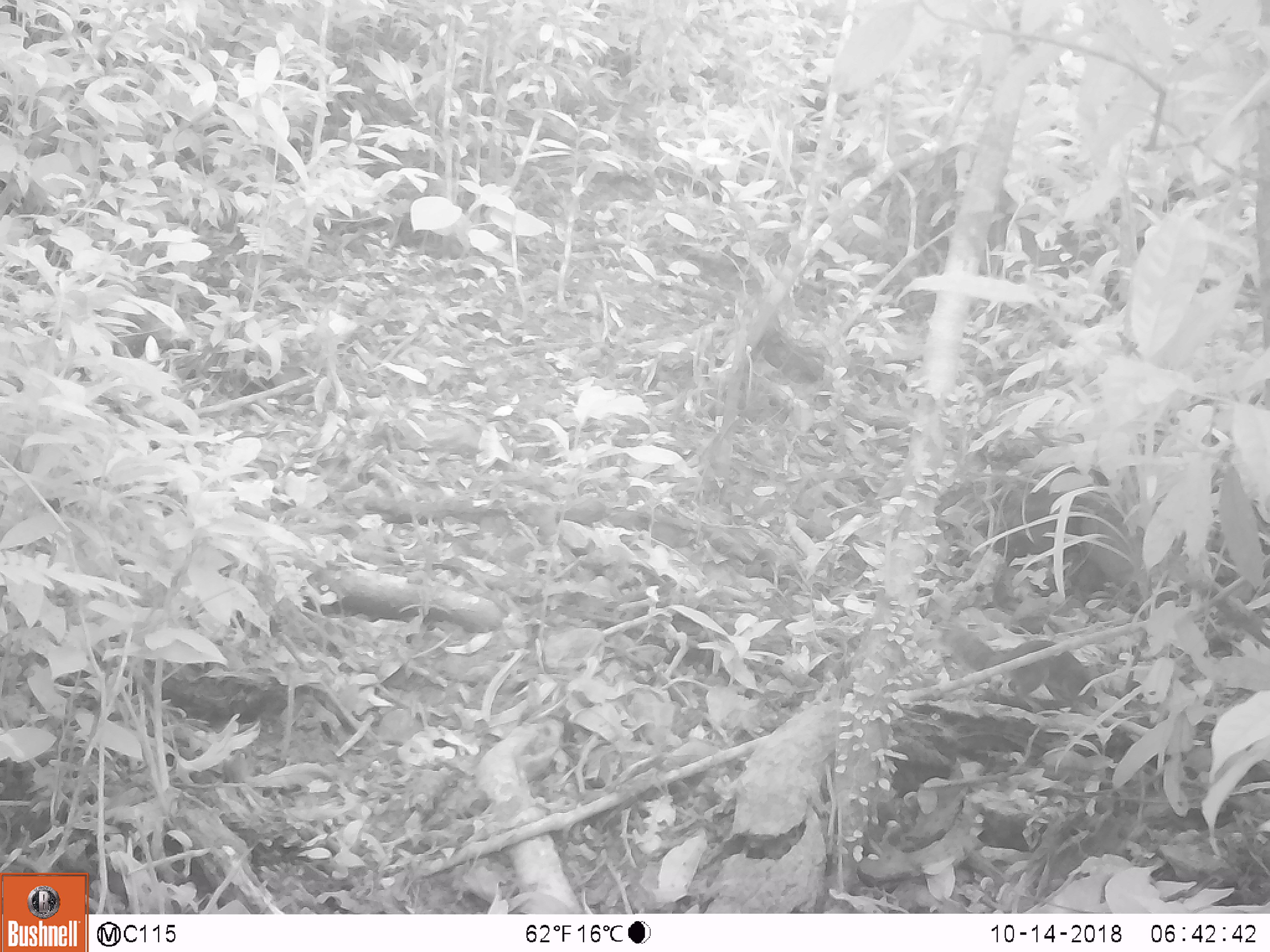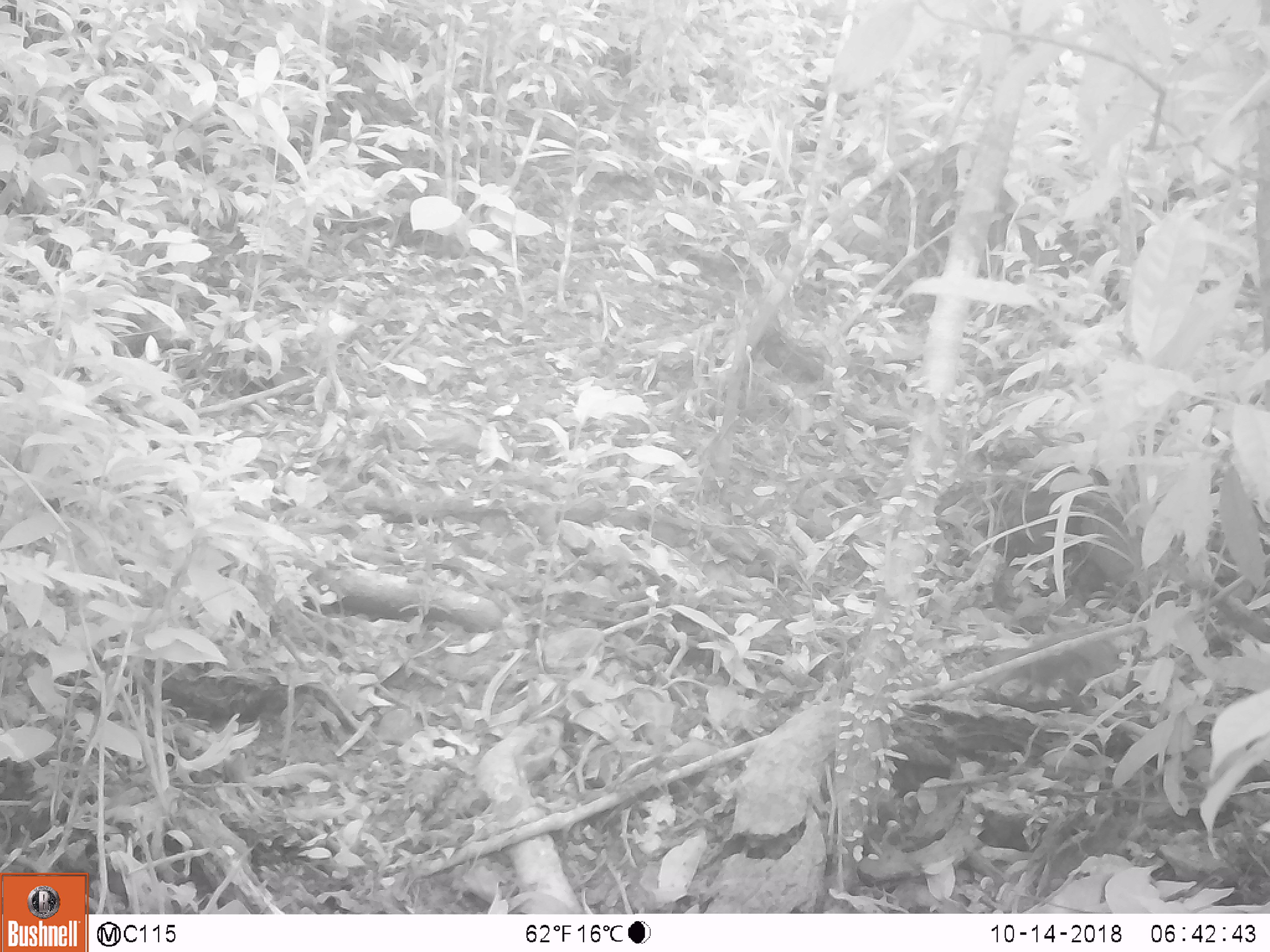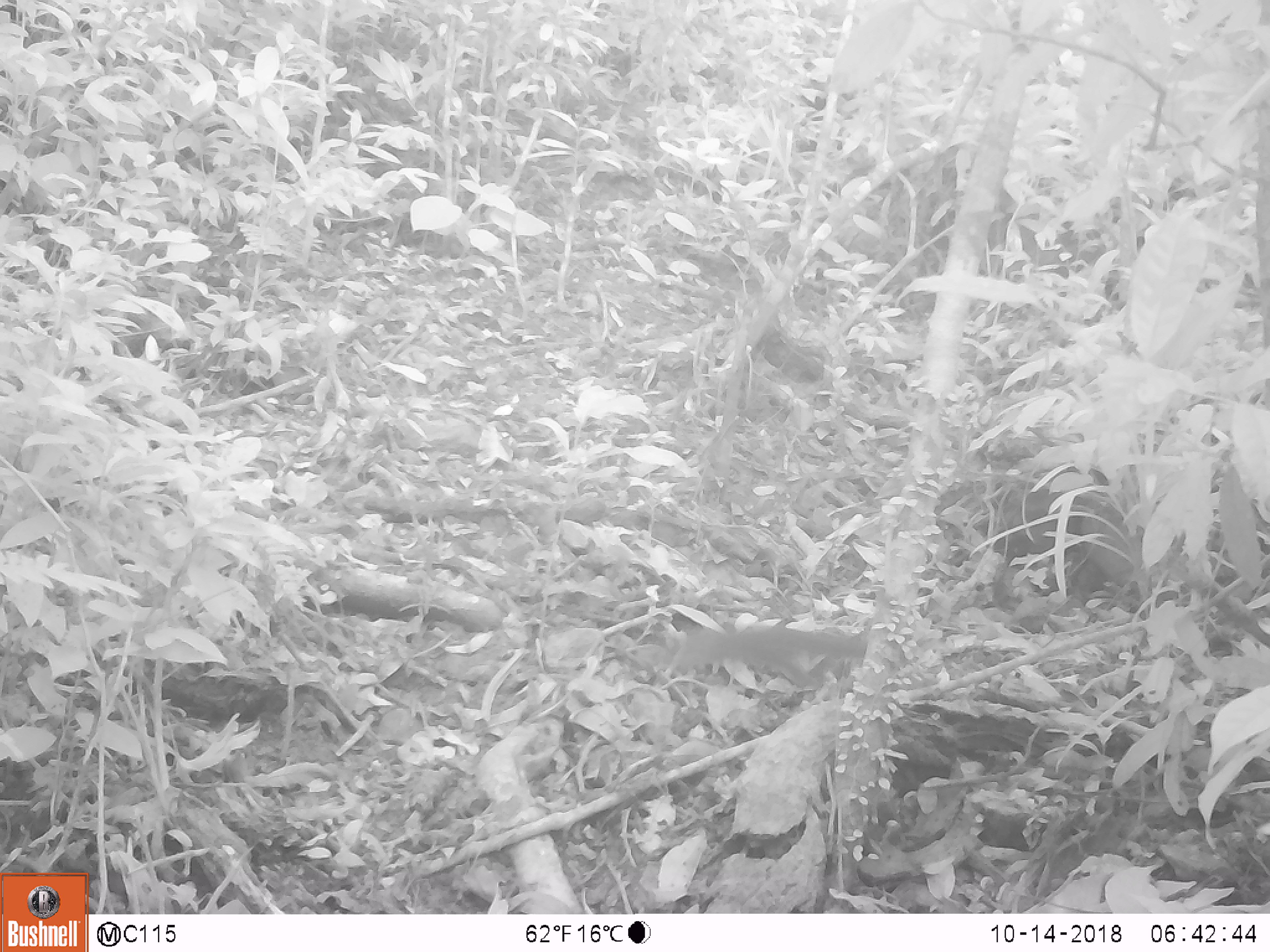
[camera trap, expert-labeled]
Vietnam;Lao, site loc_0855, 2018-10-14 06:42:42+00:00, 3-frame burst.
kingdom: Animalia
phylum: Chordata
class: Mammalia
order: Rodentia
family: Sciuridae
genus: Dremomys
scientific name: Dremomys rufigenis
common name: red-cheeked squirrel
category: red cheeked squirrel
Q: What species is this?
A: Red cheeked squirrel (red-cheeked squirrel) (Dremomys rufigenis).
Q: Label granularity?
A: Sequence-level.